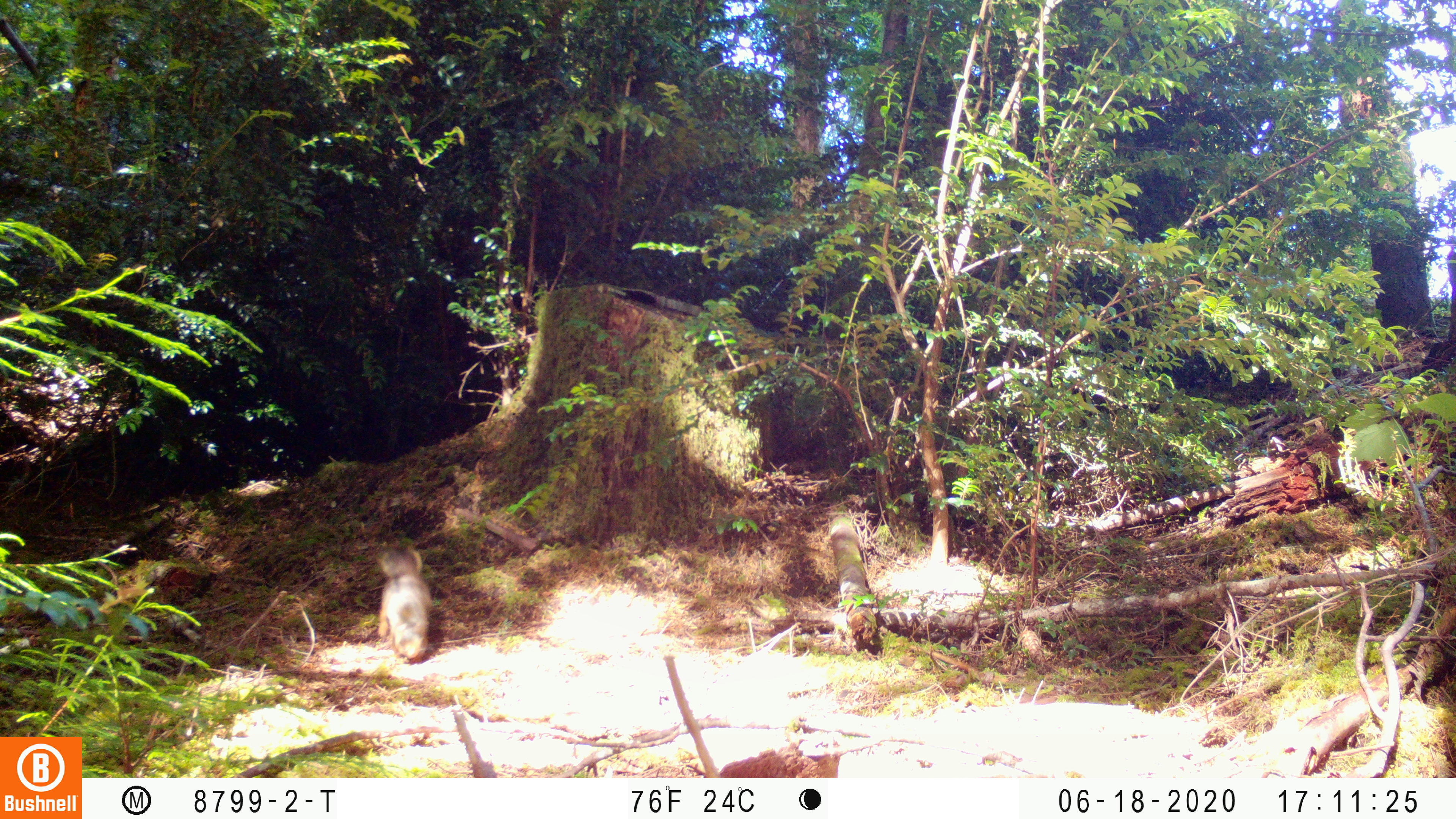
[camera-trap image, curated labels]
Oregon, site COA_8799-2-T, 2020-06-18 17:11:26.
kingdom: Animalia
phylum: Chordata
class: Mammalia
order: Rodentia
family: Sciuridae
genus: Tamiasciurus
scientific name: Tamiasciurus douglasii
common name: douglas squirrel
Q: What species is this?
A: Douglas squirrel (Tamiasciurus douglasii).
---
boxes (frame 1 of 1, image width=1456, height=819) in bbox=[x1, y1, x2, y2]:
douglas squirrel: bbox=[373, 547, 436, 666]